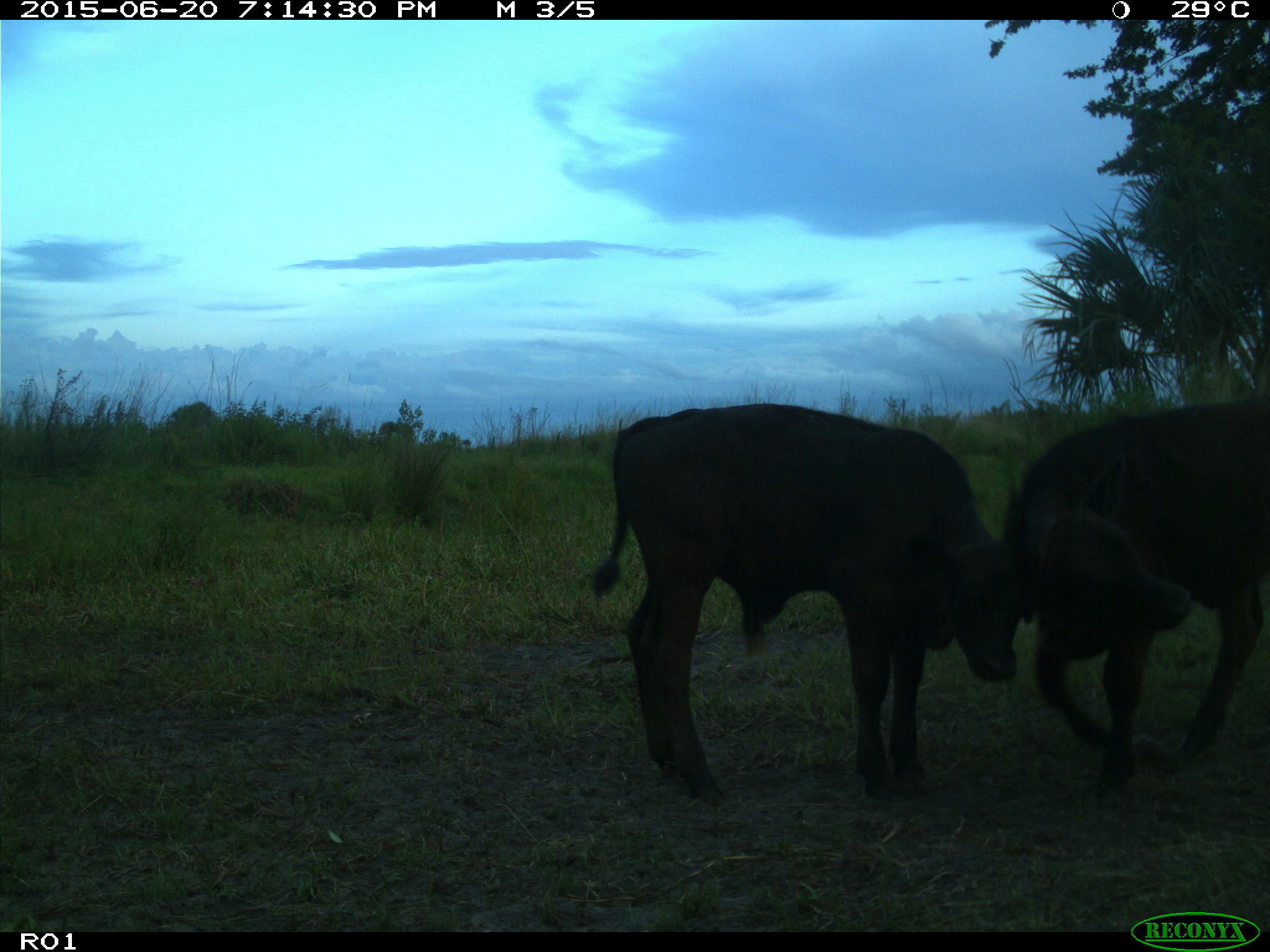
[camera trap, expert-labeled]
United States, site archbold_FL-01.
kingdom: Animalia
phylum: Chordata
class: Mammalia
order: Artiodactyla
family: Bovidae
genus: Bos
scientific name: Bos taurus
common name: domestic cow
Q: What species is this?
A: Bos taurus (domestic cow).